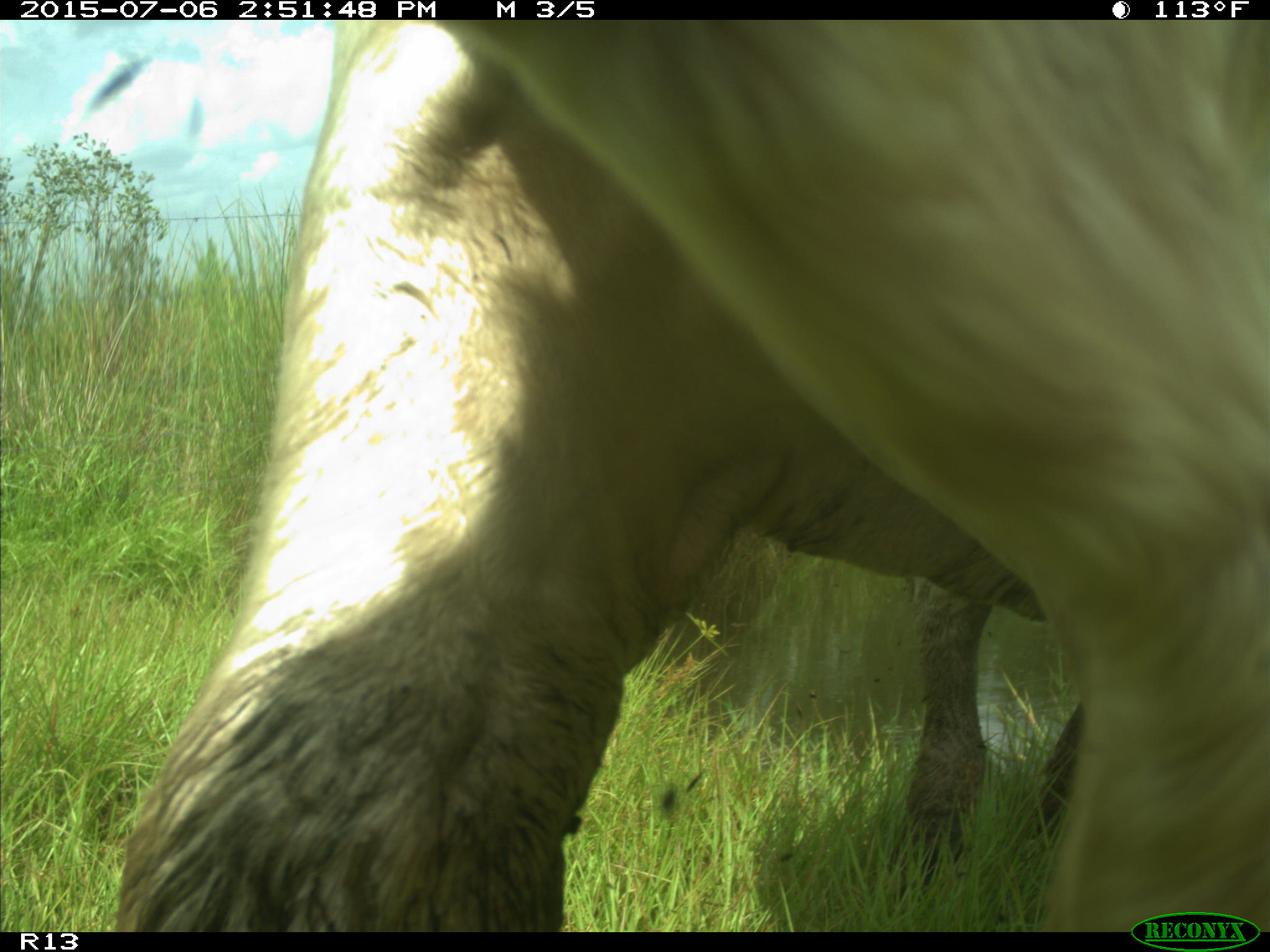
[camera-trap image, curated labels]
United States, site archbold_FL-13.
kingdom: Animalia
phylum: Chordata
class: Mammalia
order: Artiodactyla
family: Bovidae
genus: Bos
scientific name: Bos taurus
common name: domestic cow